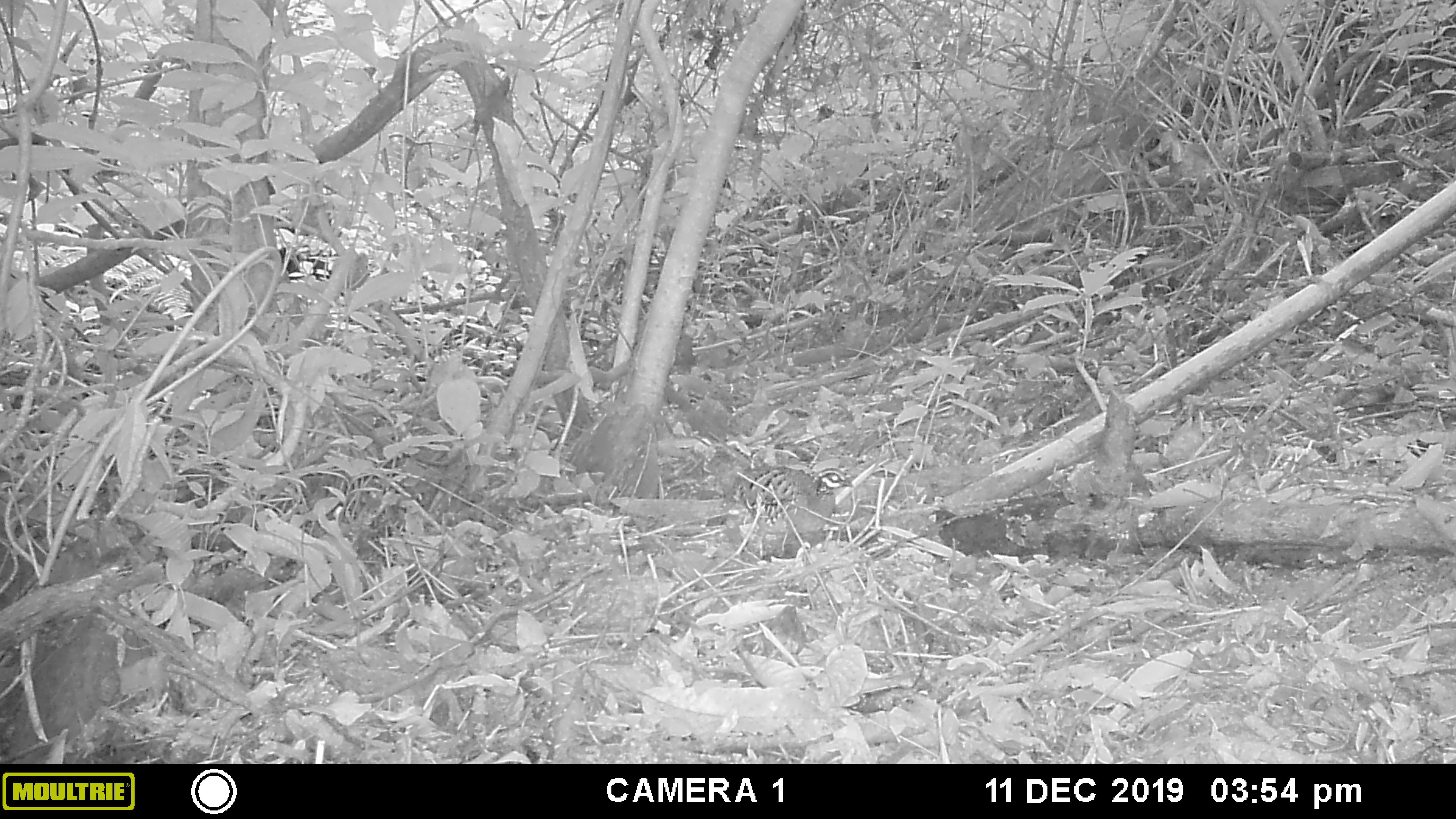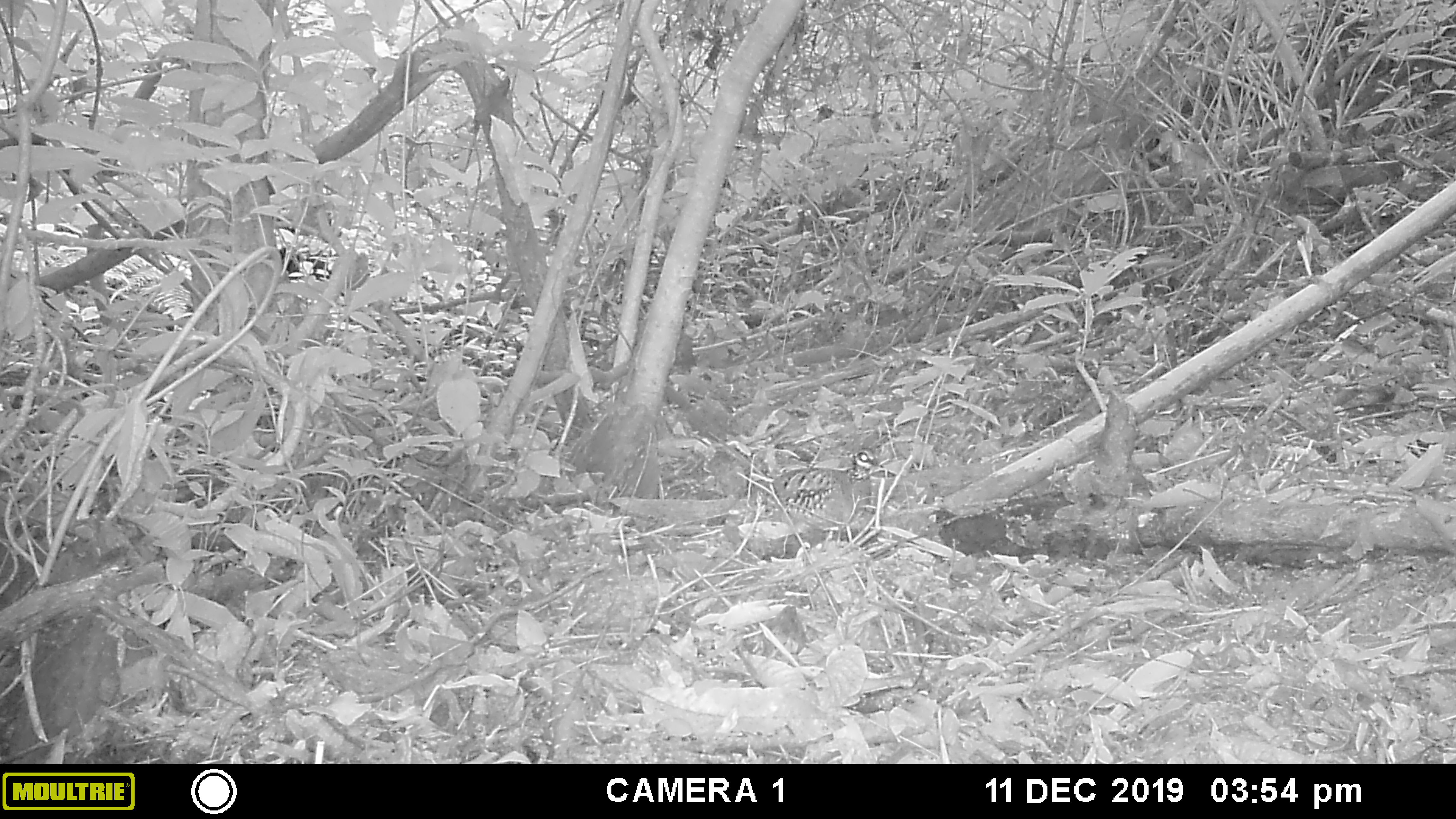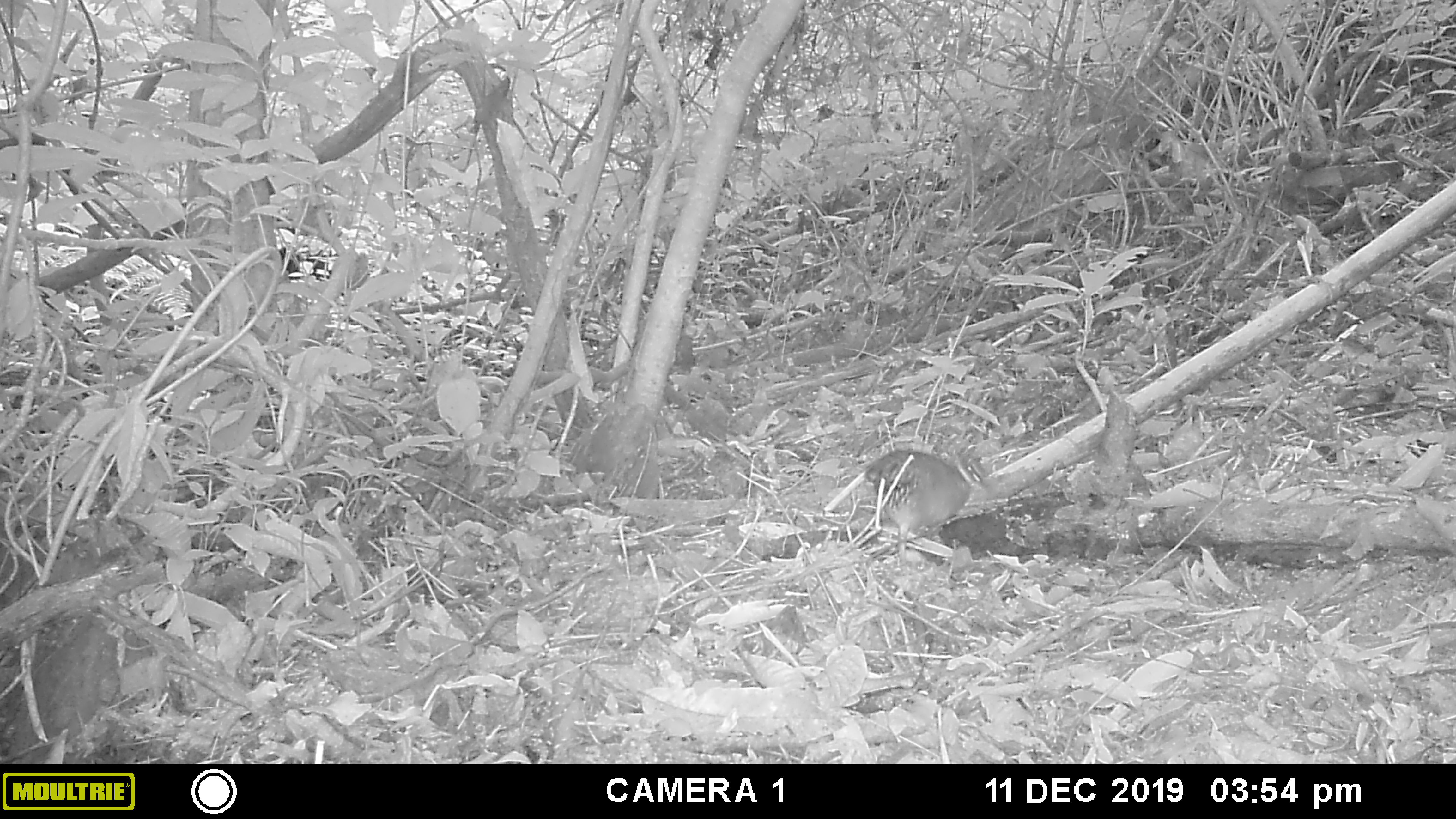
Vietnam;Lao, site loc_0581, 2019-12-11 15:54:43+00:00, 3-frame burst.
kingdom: Animalia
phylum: Chordata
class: Aves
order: Galliformes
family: Phasianidae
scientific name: Phasianidae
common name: partridge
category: unidentified partridge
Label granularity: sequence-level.